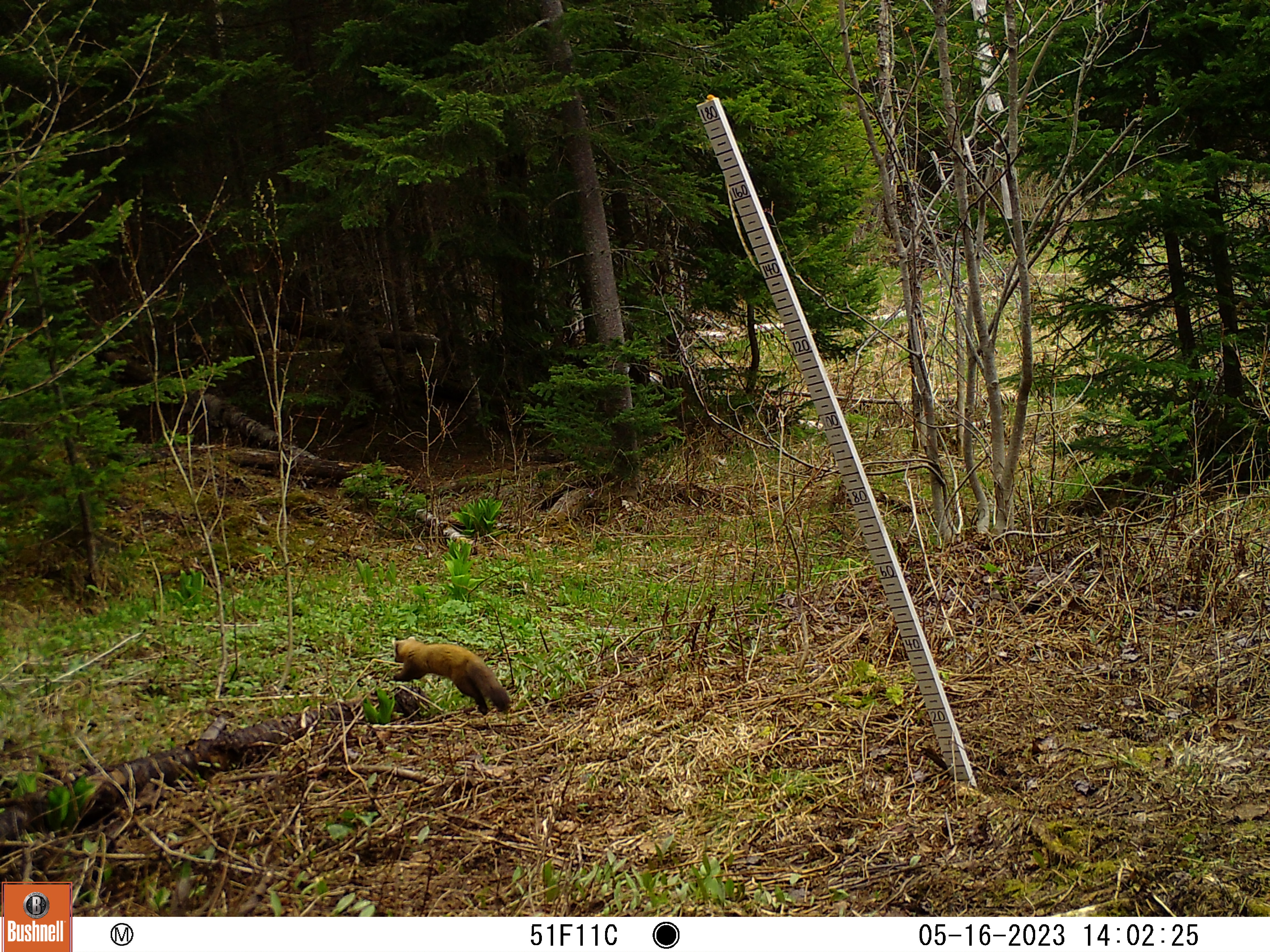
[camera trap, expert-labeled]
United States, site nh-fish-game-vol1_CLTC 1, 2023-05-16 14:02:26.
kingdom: Animalia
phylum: Chordata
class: Mammalia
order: Carnivora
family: Mustelidae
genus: Martes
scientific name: Martes americana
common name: american marten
American marten (Martes americana).